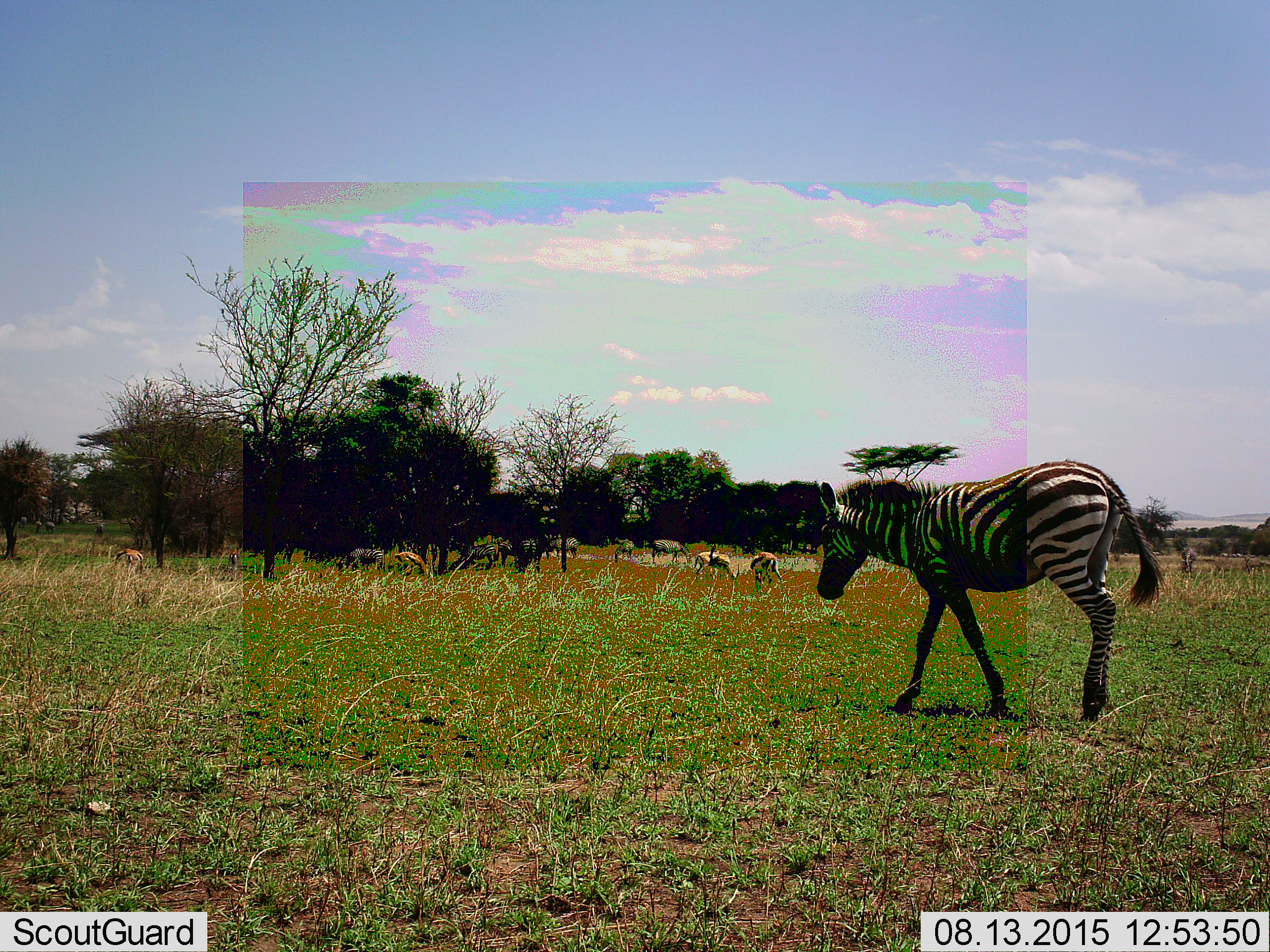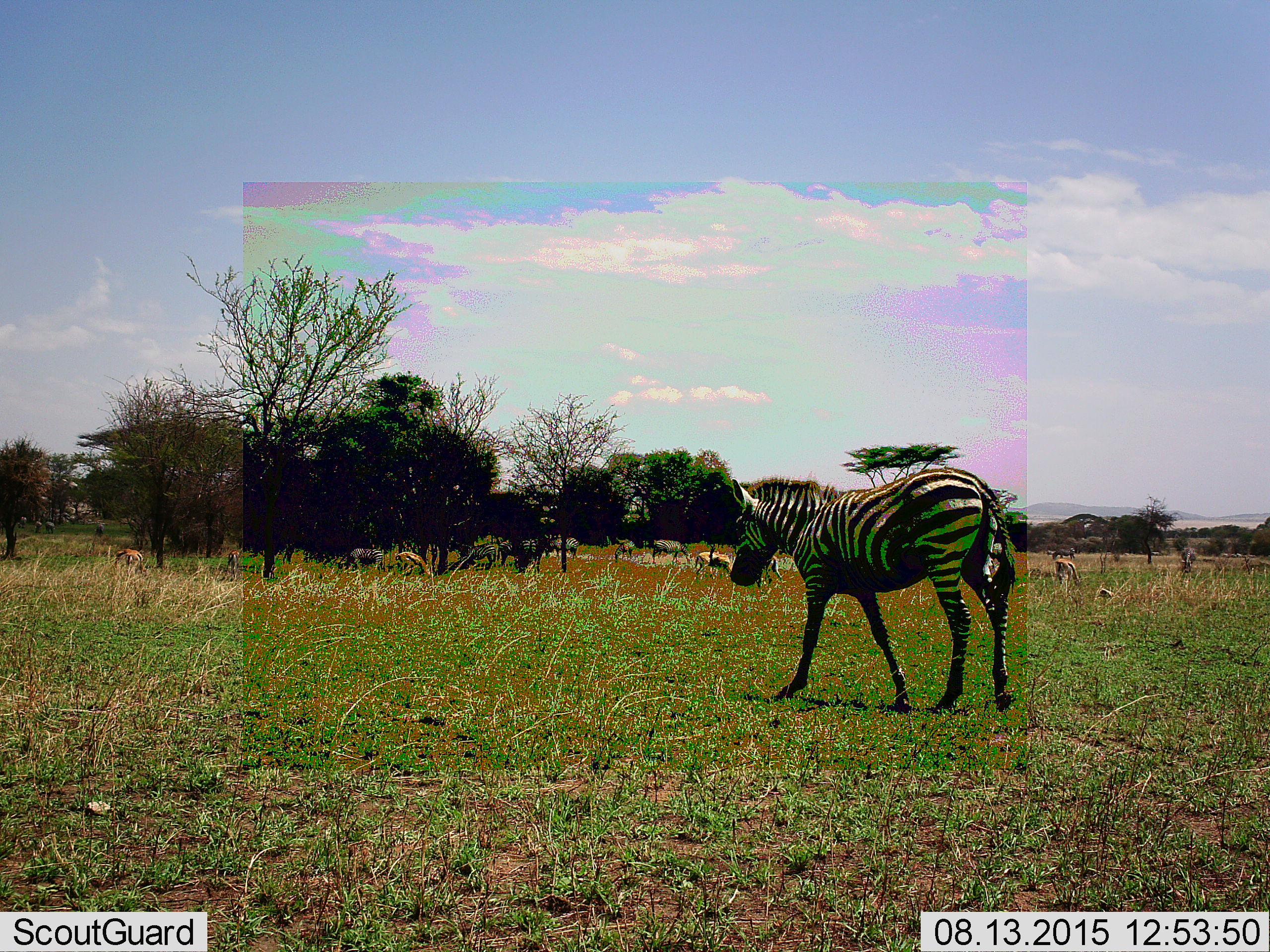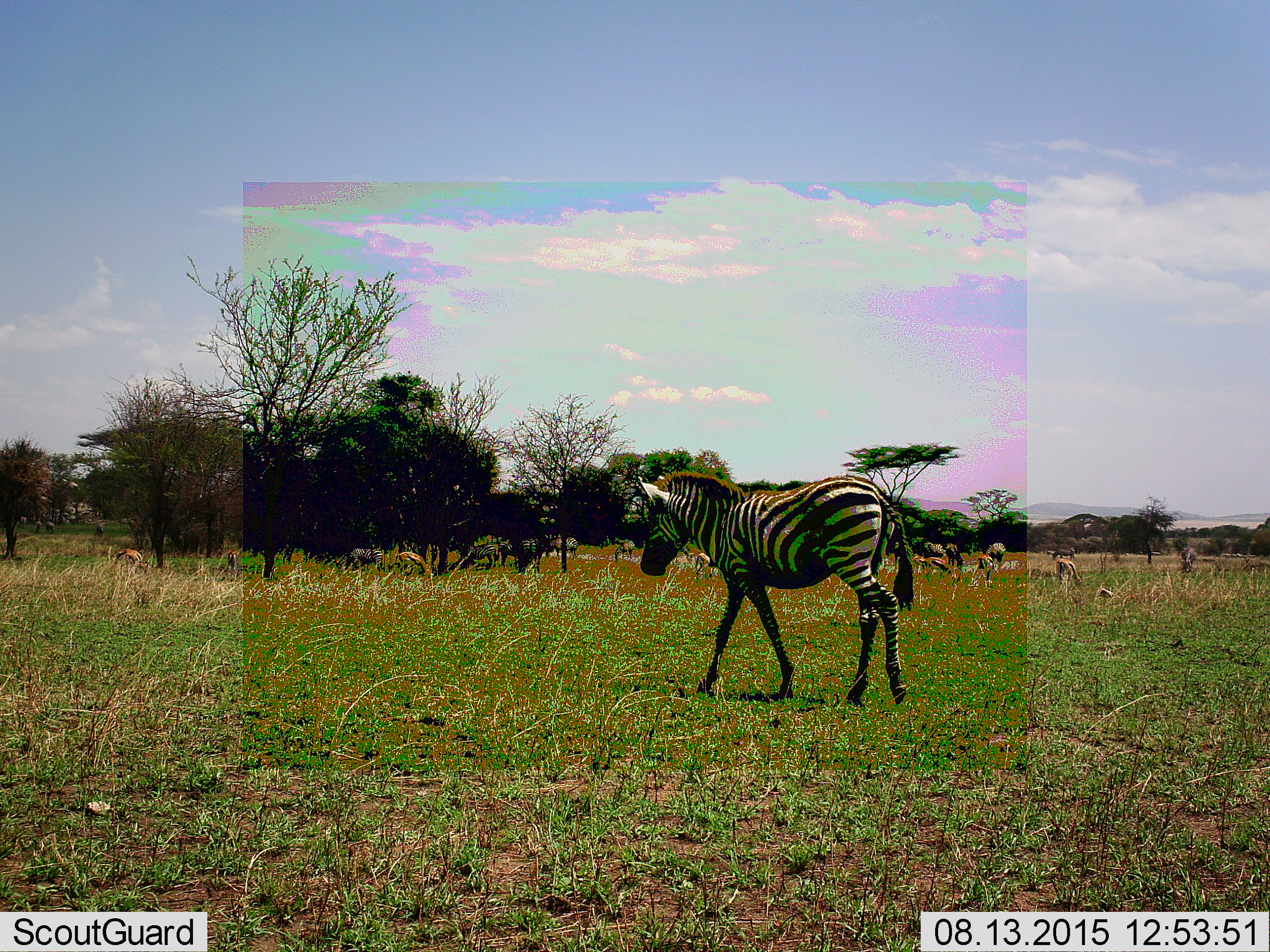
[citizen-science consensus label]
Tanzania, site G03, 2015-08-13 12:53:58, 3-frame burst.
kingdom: Animalia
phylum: Chordata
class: Mammalia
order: Artiodactyla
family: Bovidae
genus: Eudorcas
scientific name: Eudorcas thomsonii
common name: thomson's gazelle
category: gazellethomsons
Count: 8.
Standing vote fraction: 64%.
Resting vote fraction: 7%.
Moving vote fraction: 43%.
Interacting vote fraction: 0%.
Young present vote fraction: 0%.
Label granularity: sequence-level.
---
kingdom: Animalia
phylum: Chordata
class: Mammalia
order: Perissodactyla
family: Equidae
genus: Equus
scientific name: Equus quagga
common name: plains zebra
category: zebra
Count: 11-50.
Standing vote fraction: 75%.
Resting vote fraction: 0%.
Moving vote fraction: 94%.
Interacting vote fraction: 0%.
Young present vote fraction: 6%.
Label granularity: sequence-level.